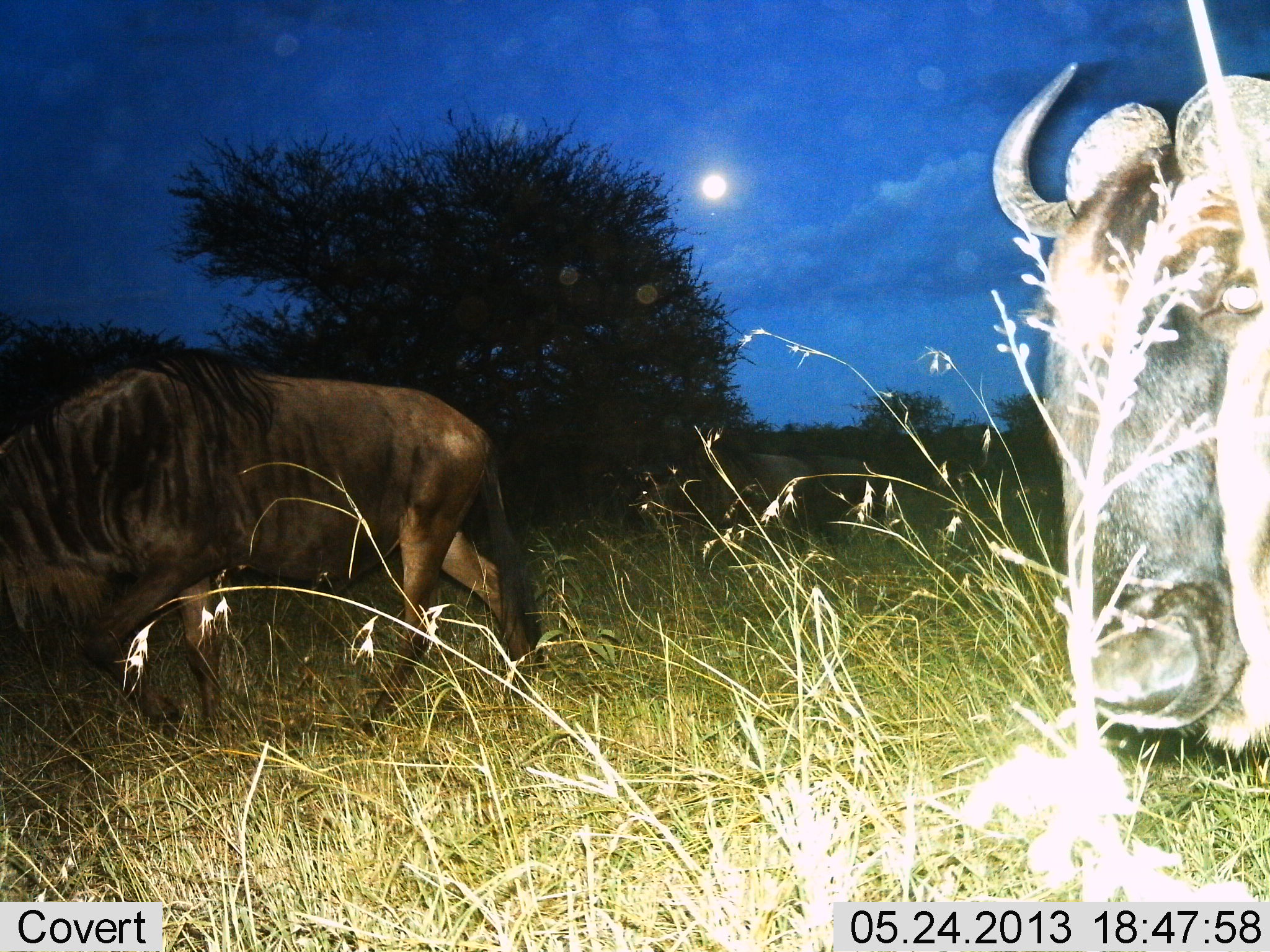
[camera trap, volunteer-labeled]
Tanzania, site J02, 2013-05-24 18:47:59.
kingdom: Animalia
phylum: Chordata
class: Mammalia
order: Artiodactyla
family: Bovidae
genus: Connochaetes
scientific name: Connochaetes taurinus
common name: blue wildebeest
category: wildebeest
Wildebeest (blue wildebeest) (Connochaetes taurinus), count 2. Behavior (volunteer vote fractions): standing 54%, resting 3%, moving 51%, interacting 0%. Young present (vote fraction): 0%. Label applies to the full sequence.